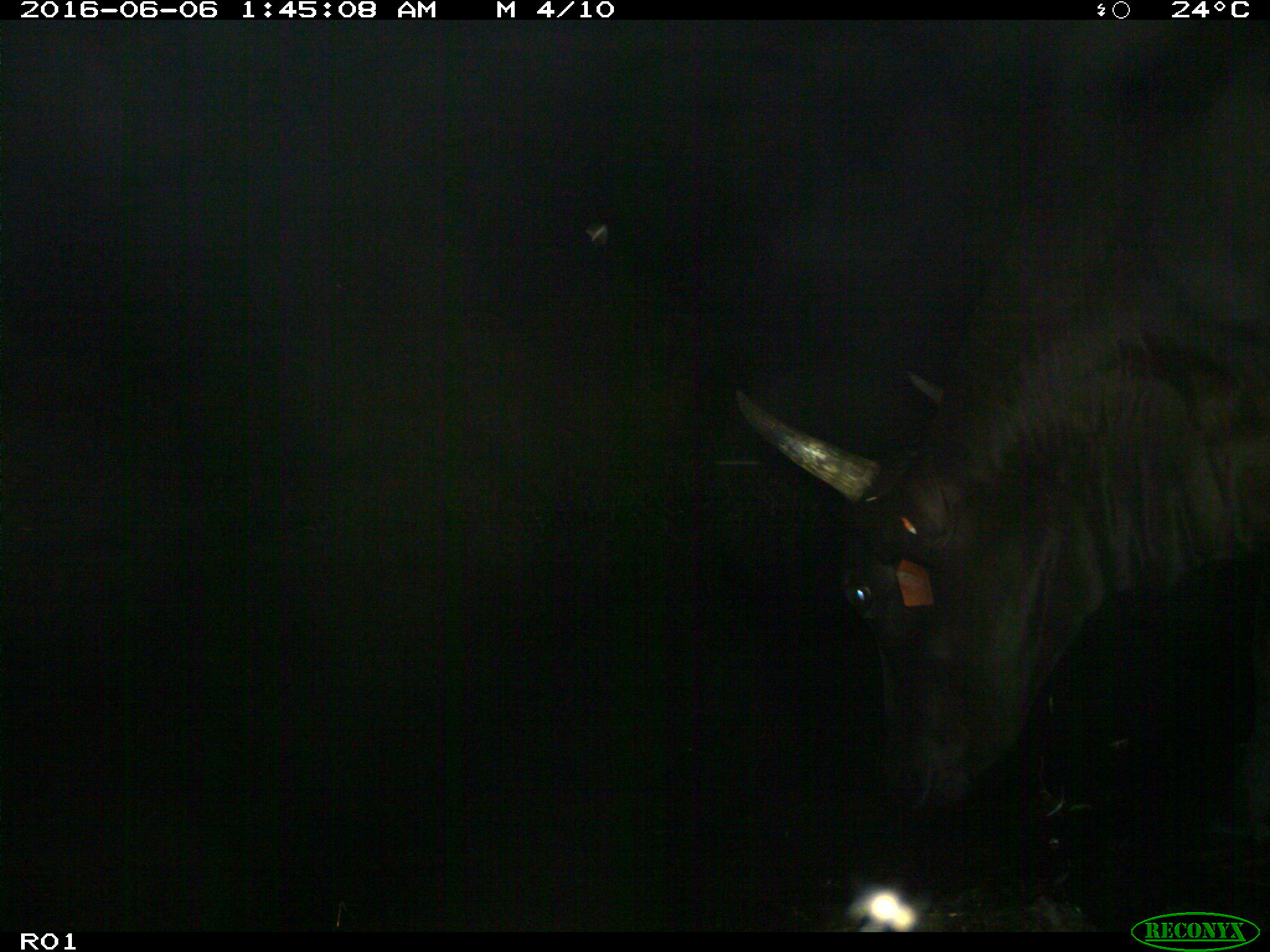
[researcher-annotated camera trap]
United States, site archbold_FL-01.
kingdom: Animalia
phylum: Chordata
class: Mammalia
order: Artiodactyla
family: Bovidae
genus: Bos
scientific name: Bos taurus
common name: domestic cow